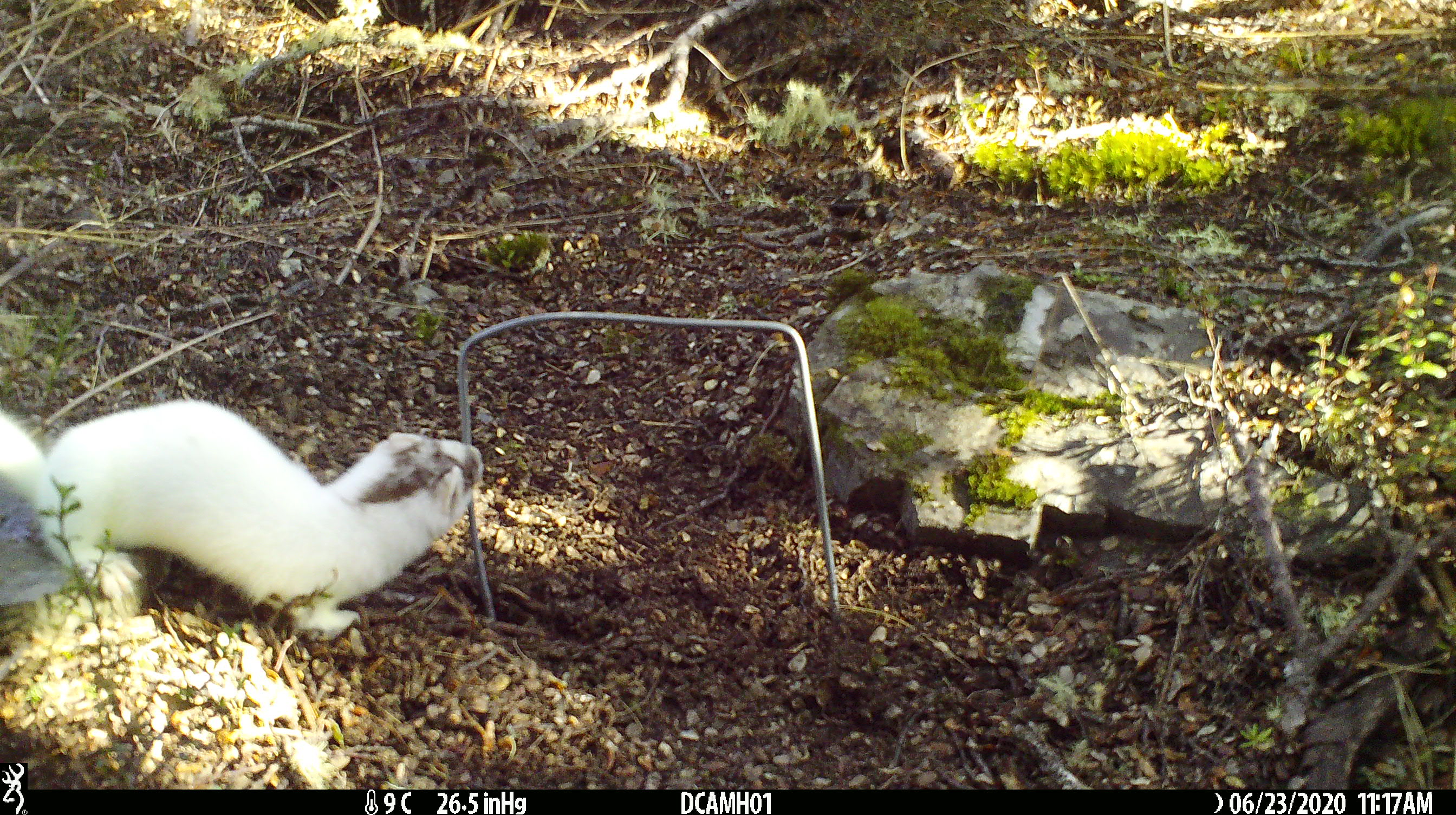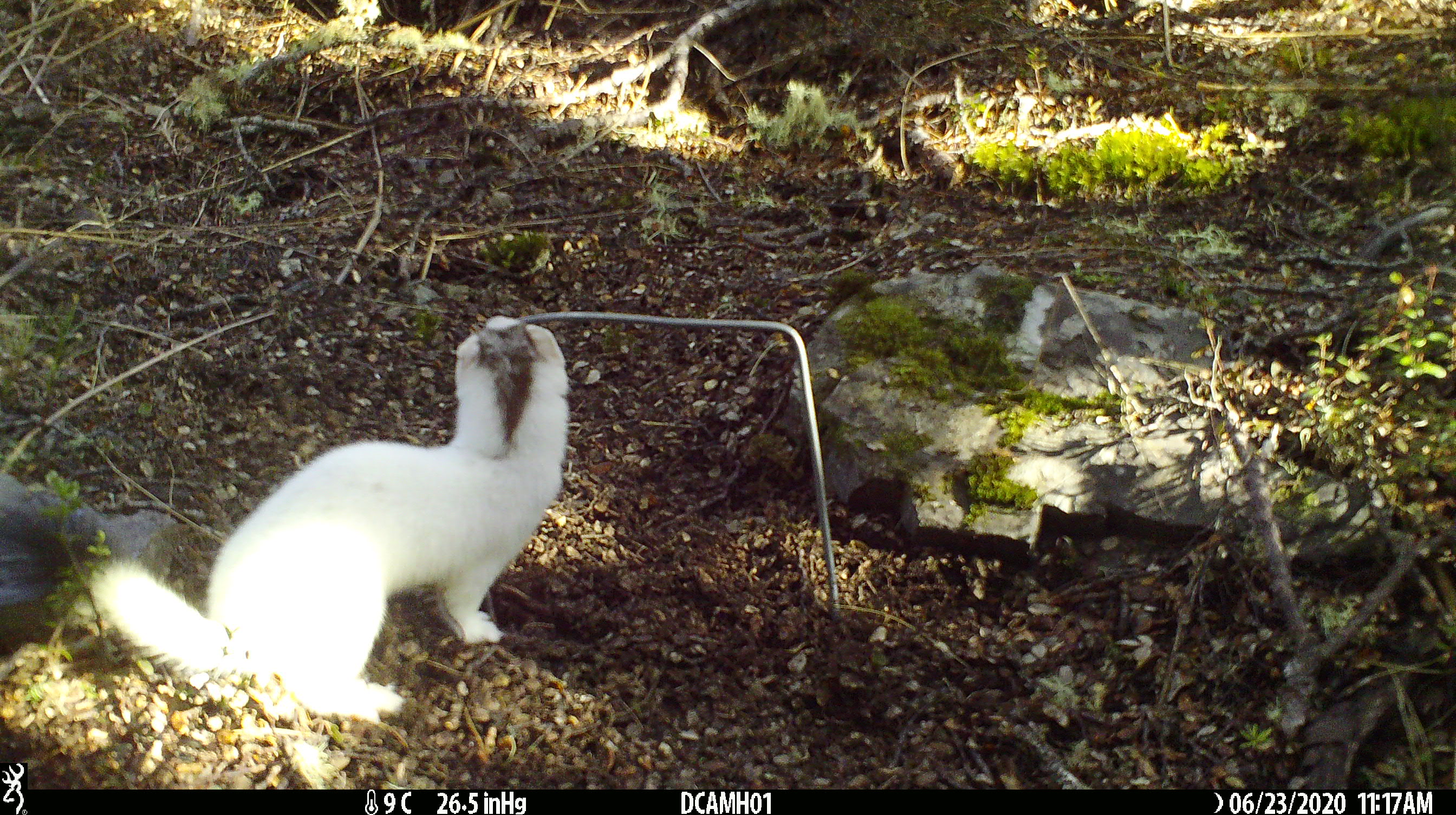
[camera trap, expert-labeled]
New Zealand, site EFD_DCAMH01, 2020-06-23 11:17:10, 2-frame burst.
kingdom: Animalia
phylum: Chordata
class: Mammalia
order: Carnivora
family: Mustelidae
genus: Mustela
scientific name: Mustela erminea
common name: stoat